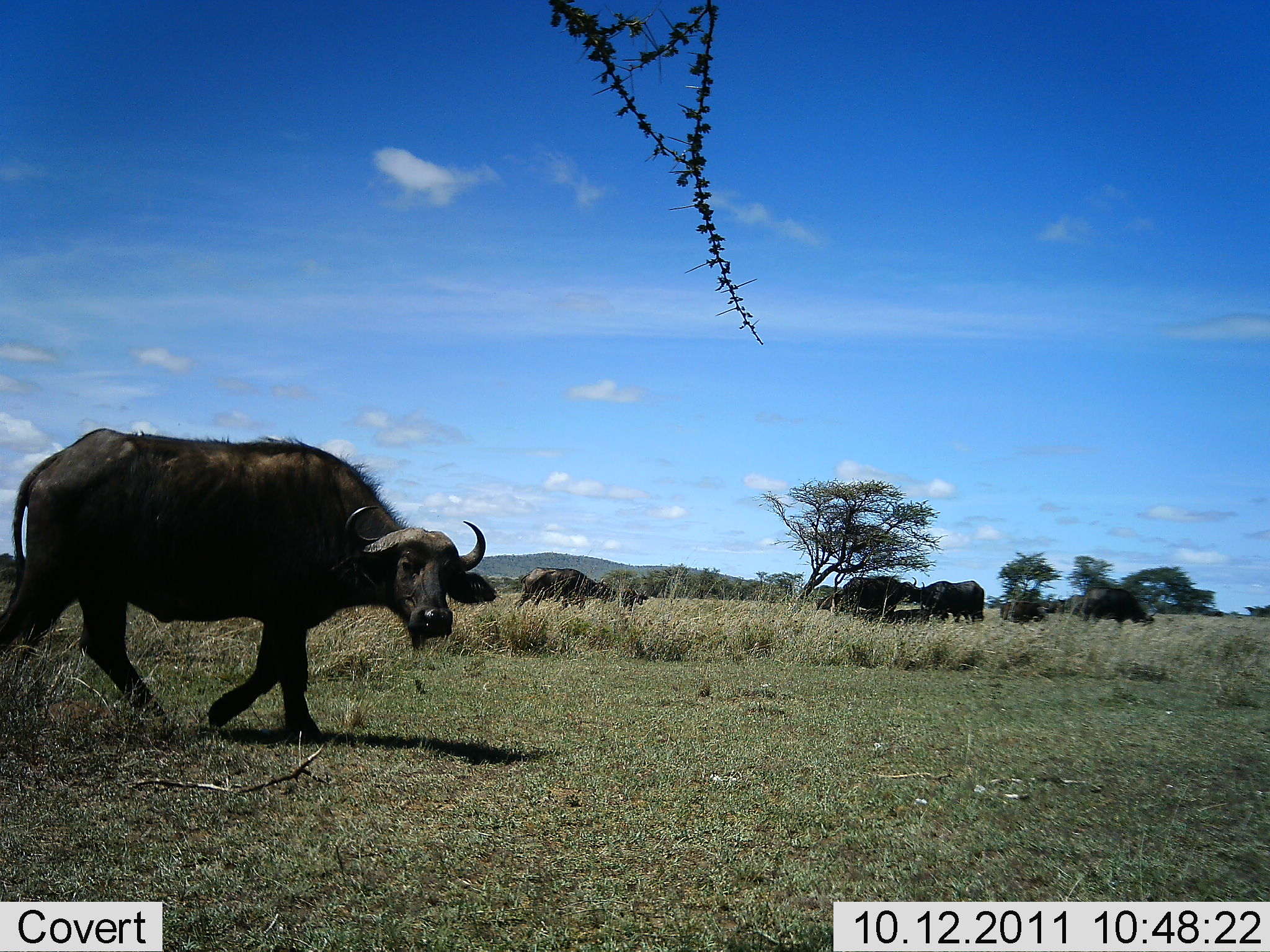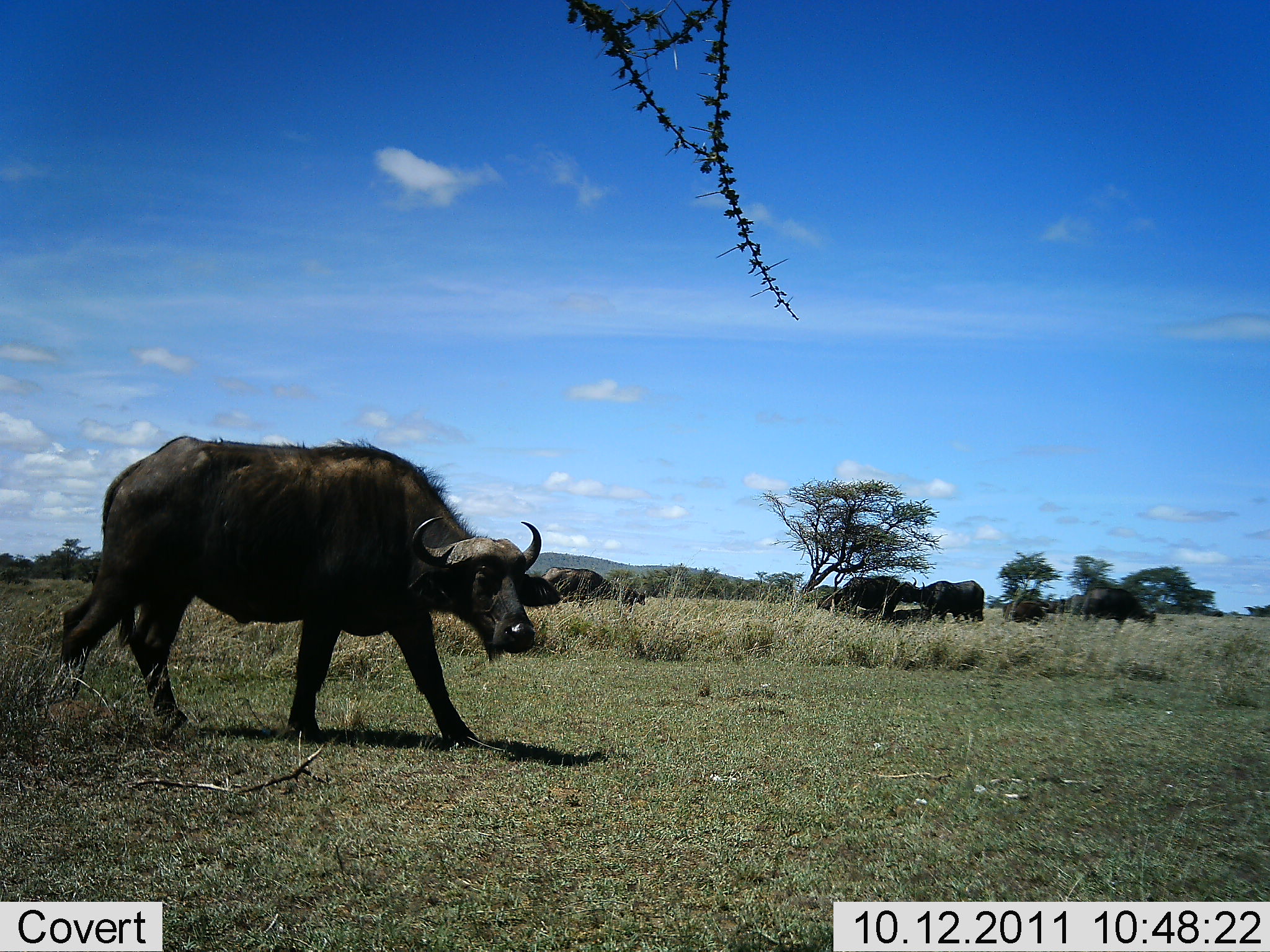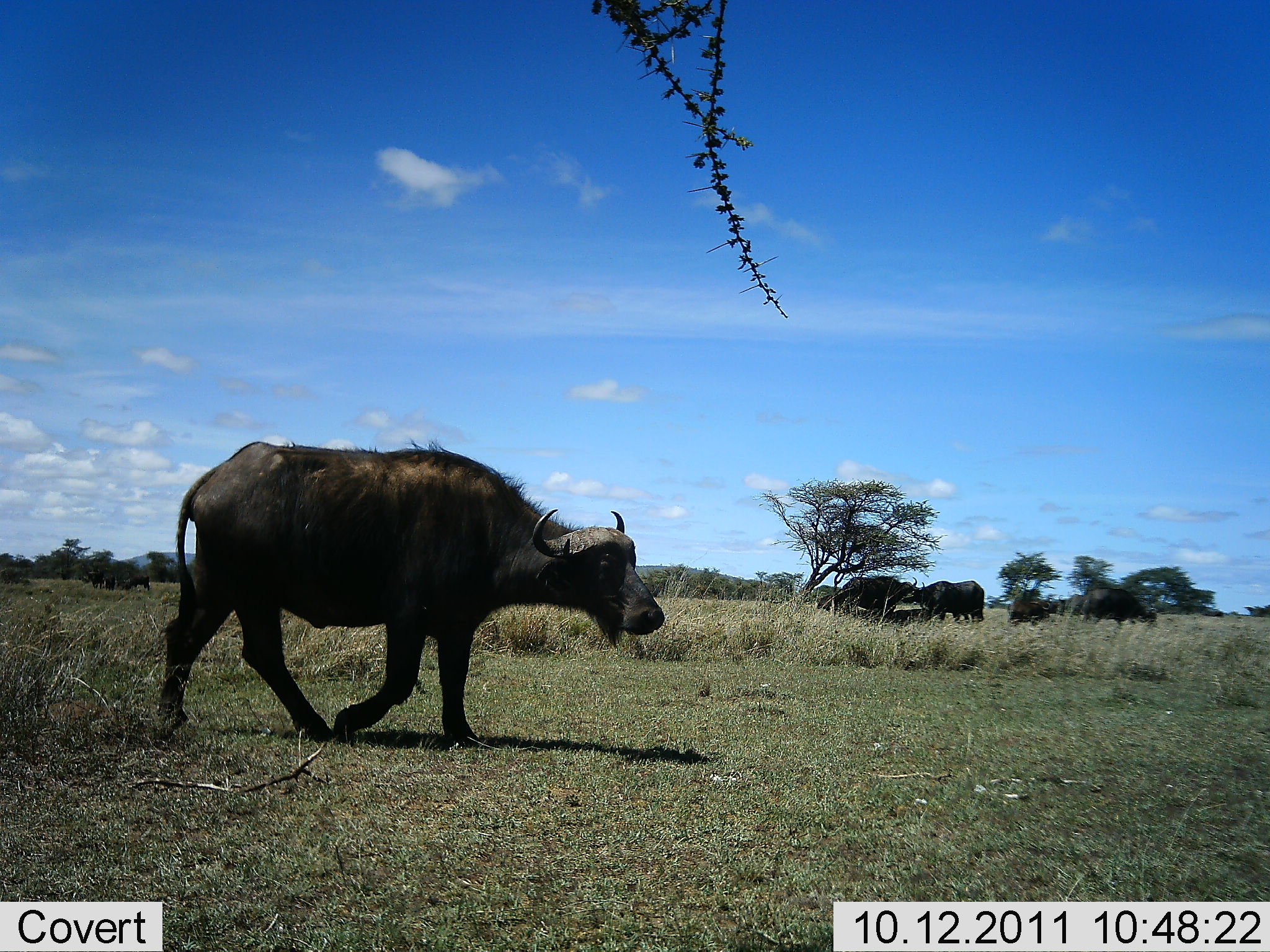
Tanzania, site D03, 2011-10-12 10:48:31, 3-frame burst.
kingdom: Animalia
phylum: Chordata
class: Mammalia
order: Artiodactyla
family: Bovidae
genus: Syncerus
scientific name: Syncerus caffer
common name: cape buffalo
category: buffalo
Buffalo (cape buffalo) (Syncerus caffer), count 6. Behavior (volunteer vote fractions): standing 62%, resting 8%, moving 77%, interacting 8%. Young present (vote fraction): 0%. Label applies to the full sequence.